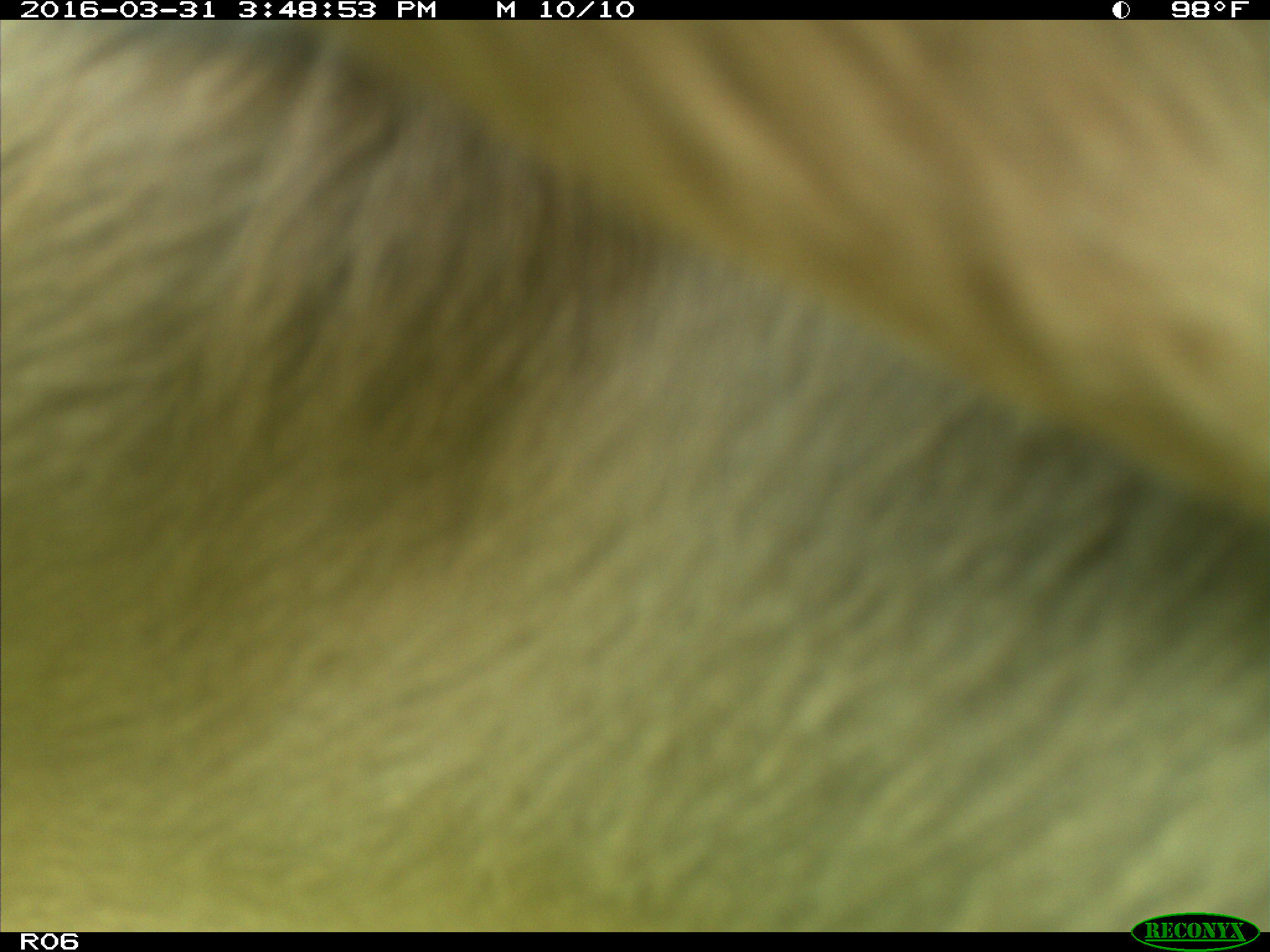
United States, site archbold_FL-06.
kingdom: Animalia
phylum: Chordata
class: Mammalia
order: Artiodactyla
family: Bovidae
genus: Bos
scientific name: Bos taurus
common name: domestic cow